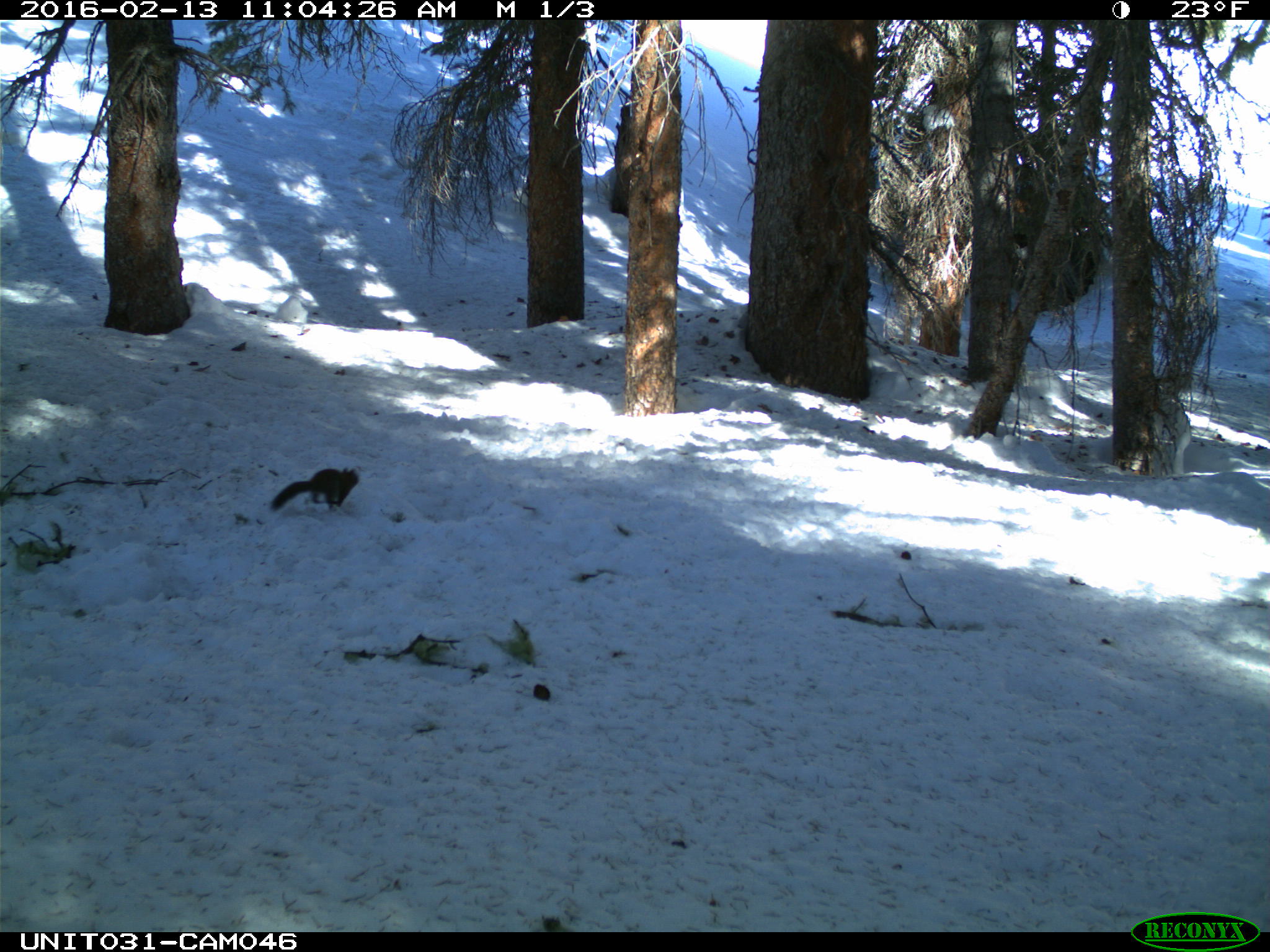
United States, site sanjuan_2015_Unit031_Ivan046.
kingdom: Animalia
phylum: Chordata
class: Mammalia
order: Rodentia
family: Sciuridae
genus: Tamiasciurus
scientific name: Tamiasciurus hudsonicus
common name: american red squirrel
Tamiasciurus hudsonicus (american red squirrel).